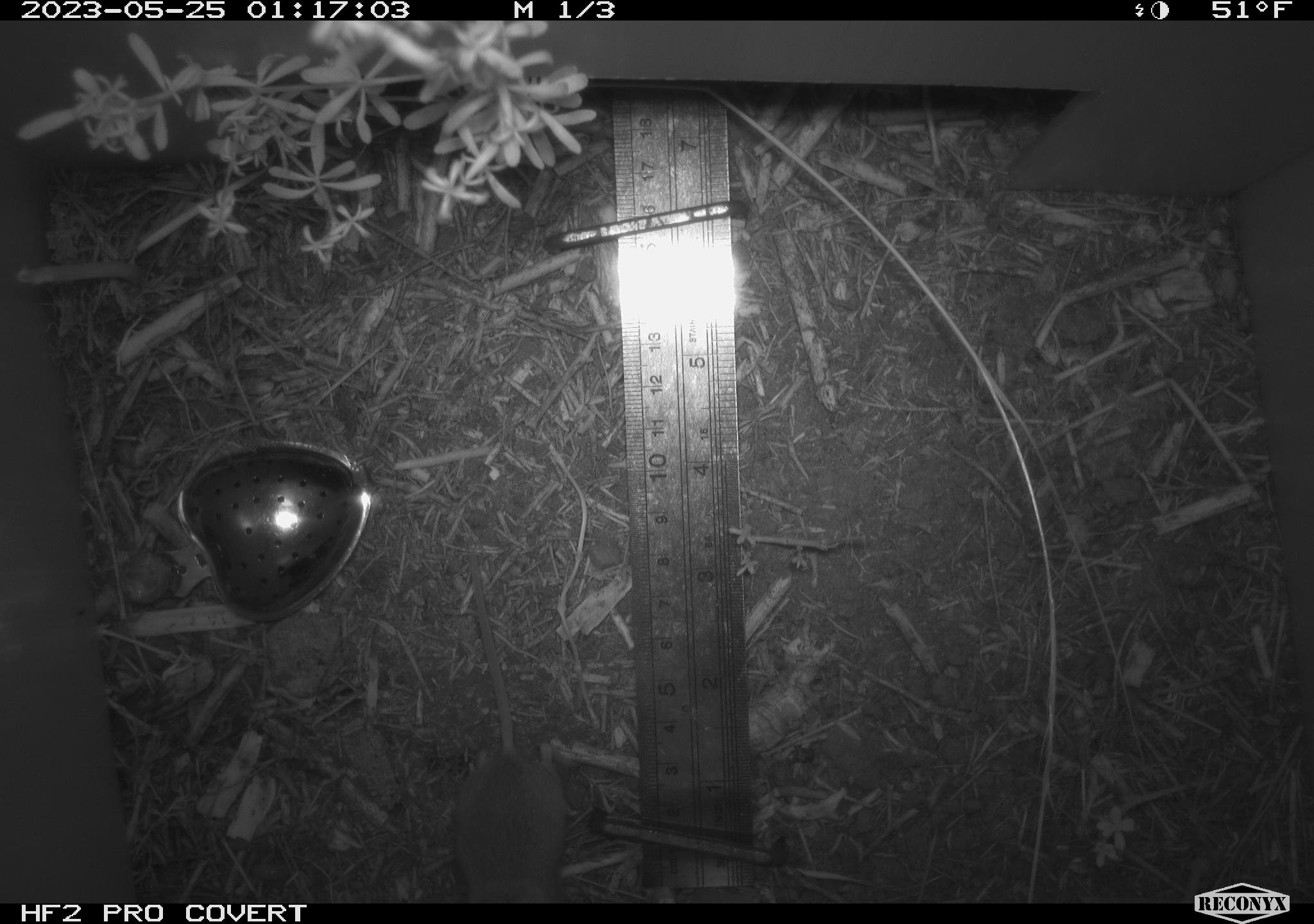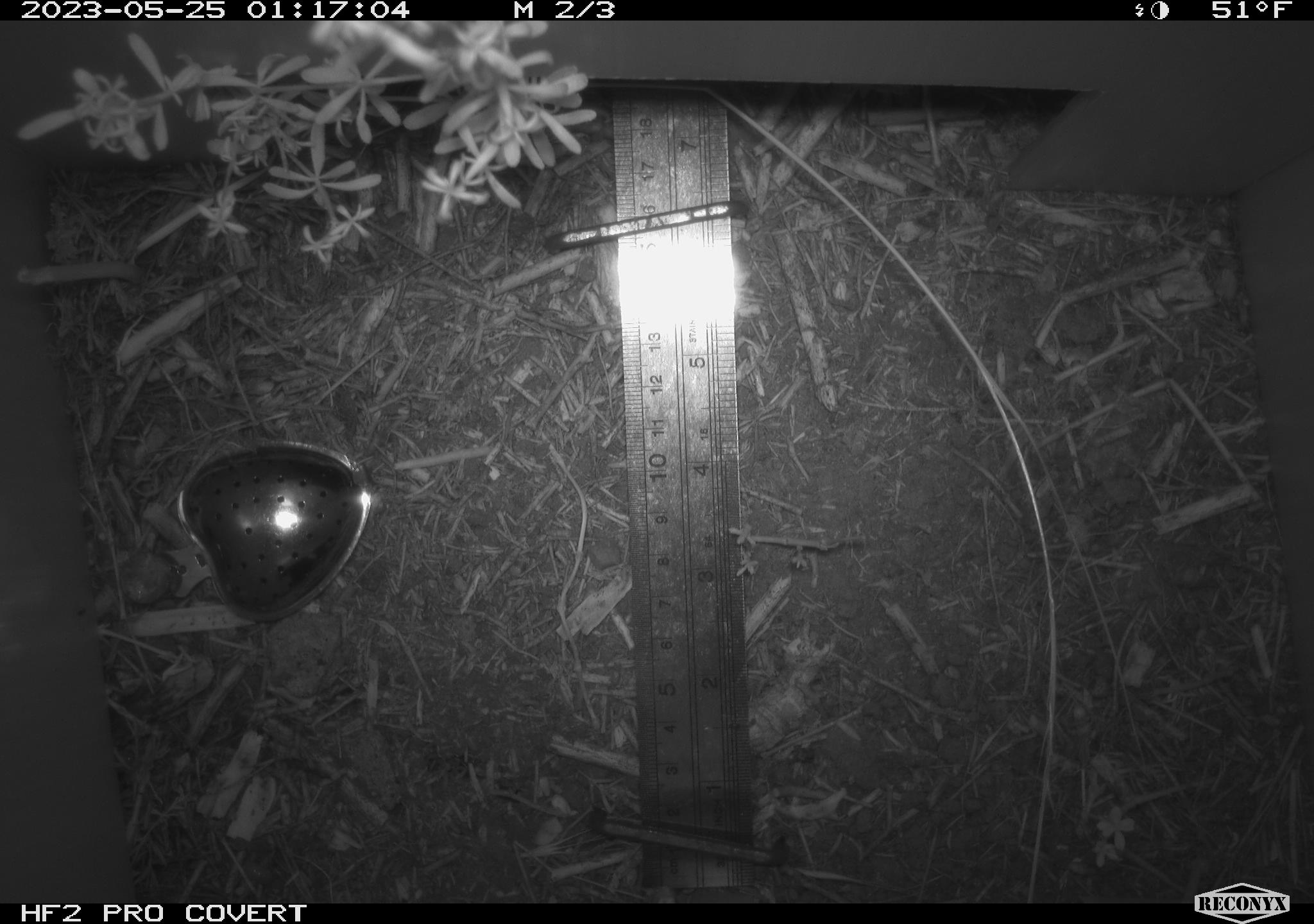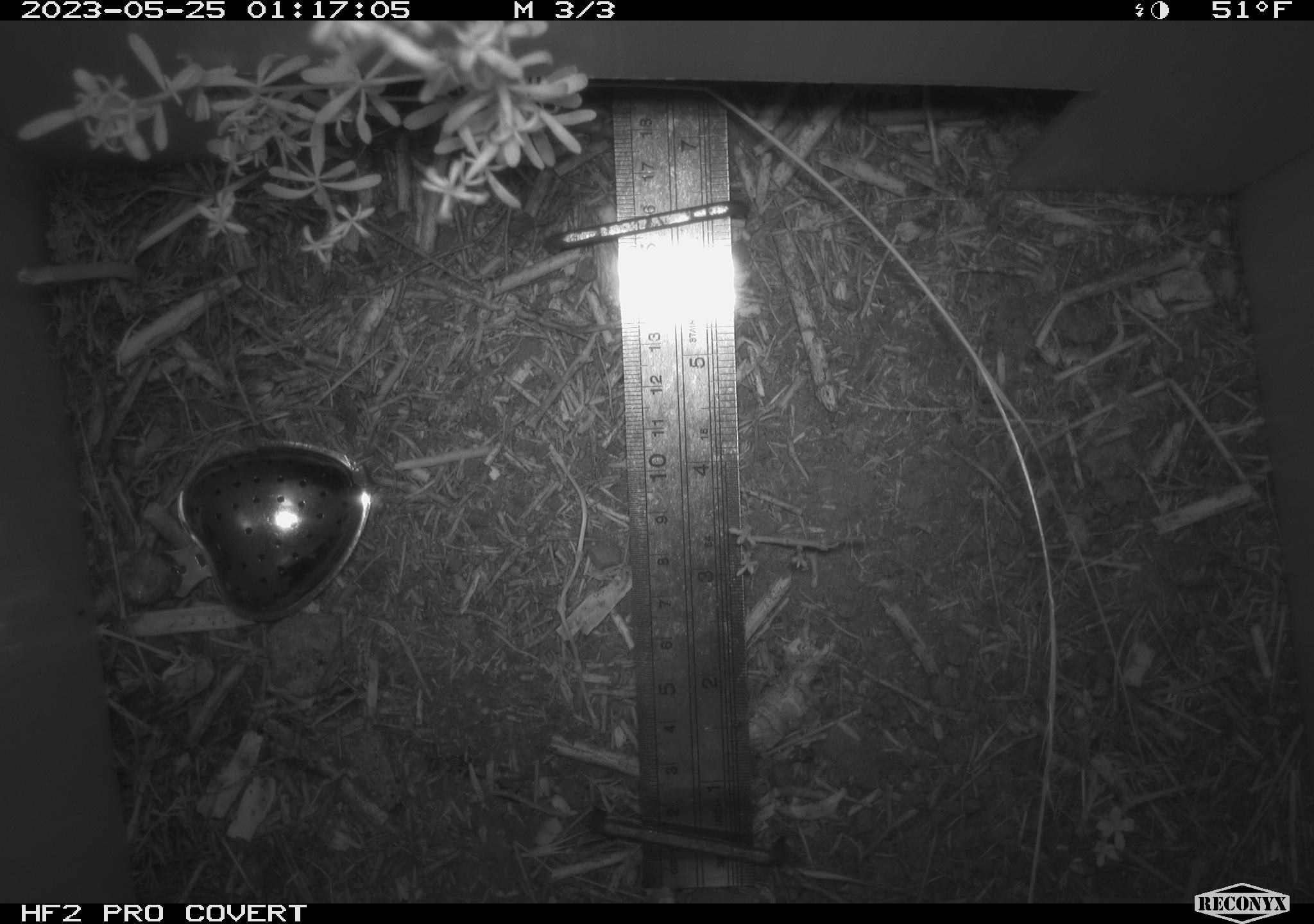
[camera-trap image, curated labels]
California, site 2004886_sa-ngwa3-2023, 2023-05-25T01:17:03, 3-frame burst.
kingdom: Animalia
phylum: Chordata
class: Mammalia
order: Rodentia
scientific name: Rodentia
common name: mouse species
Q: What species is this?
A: Mouse species (Rodentia).